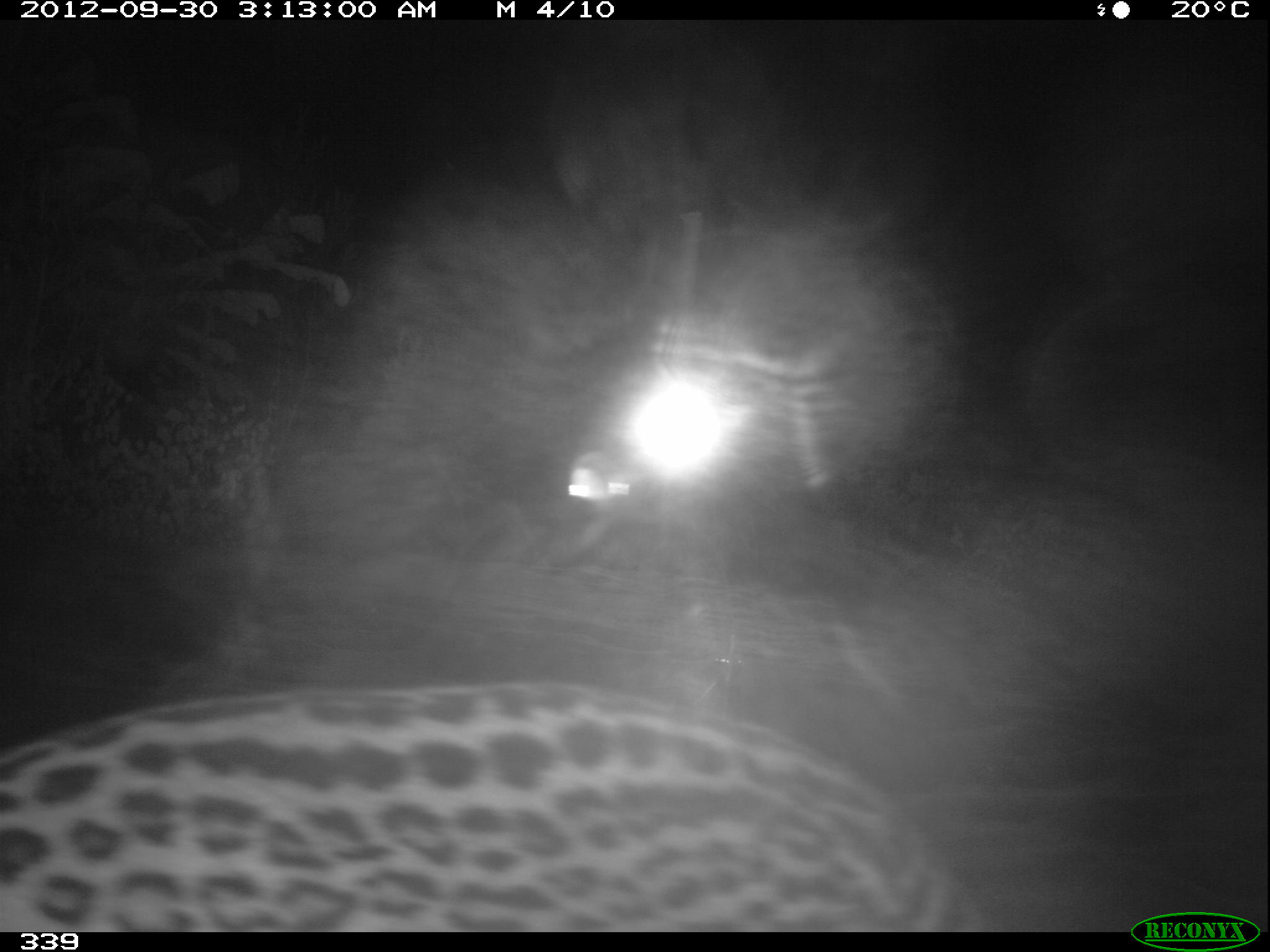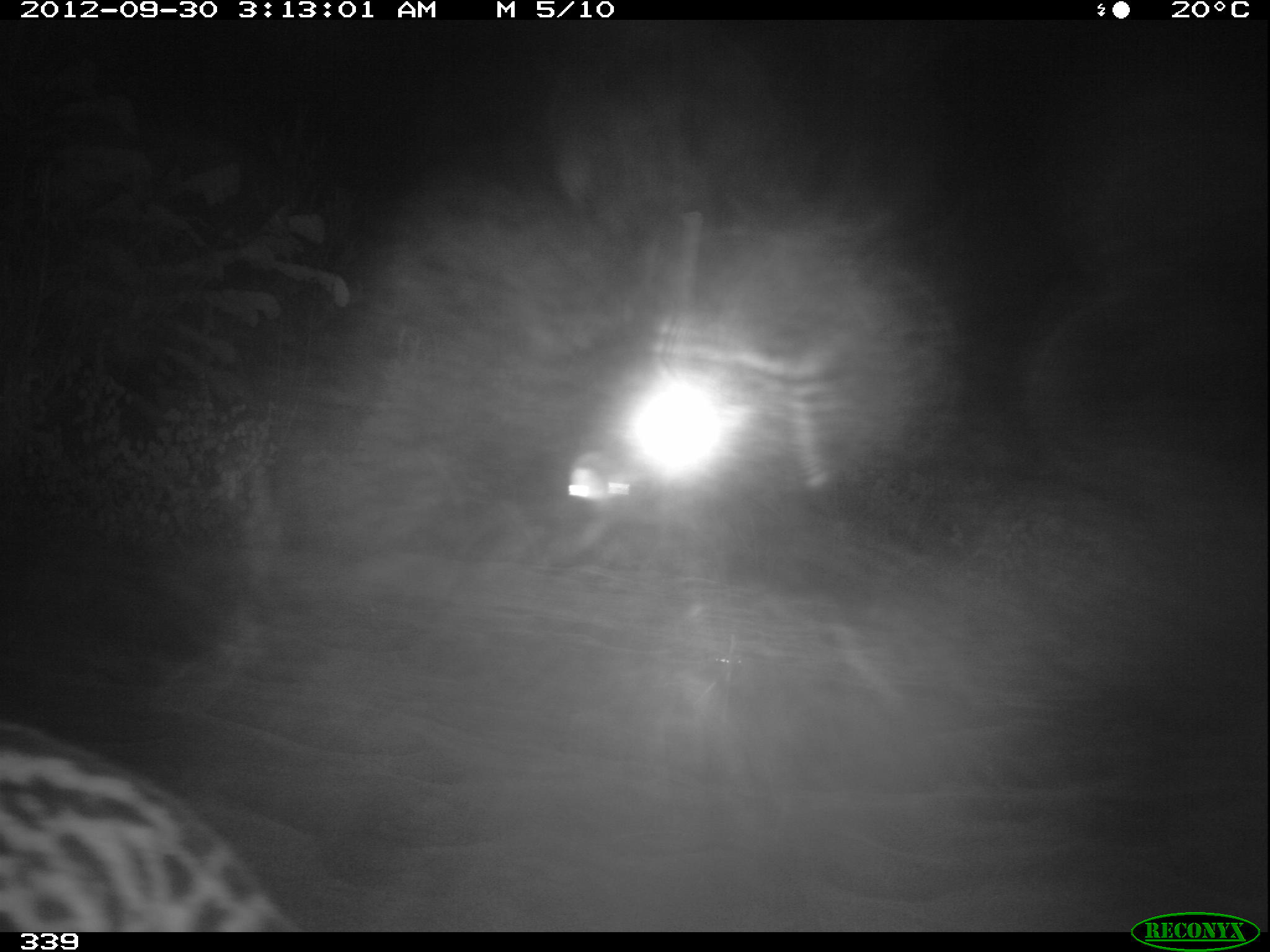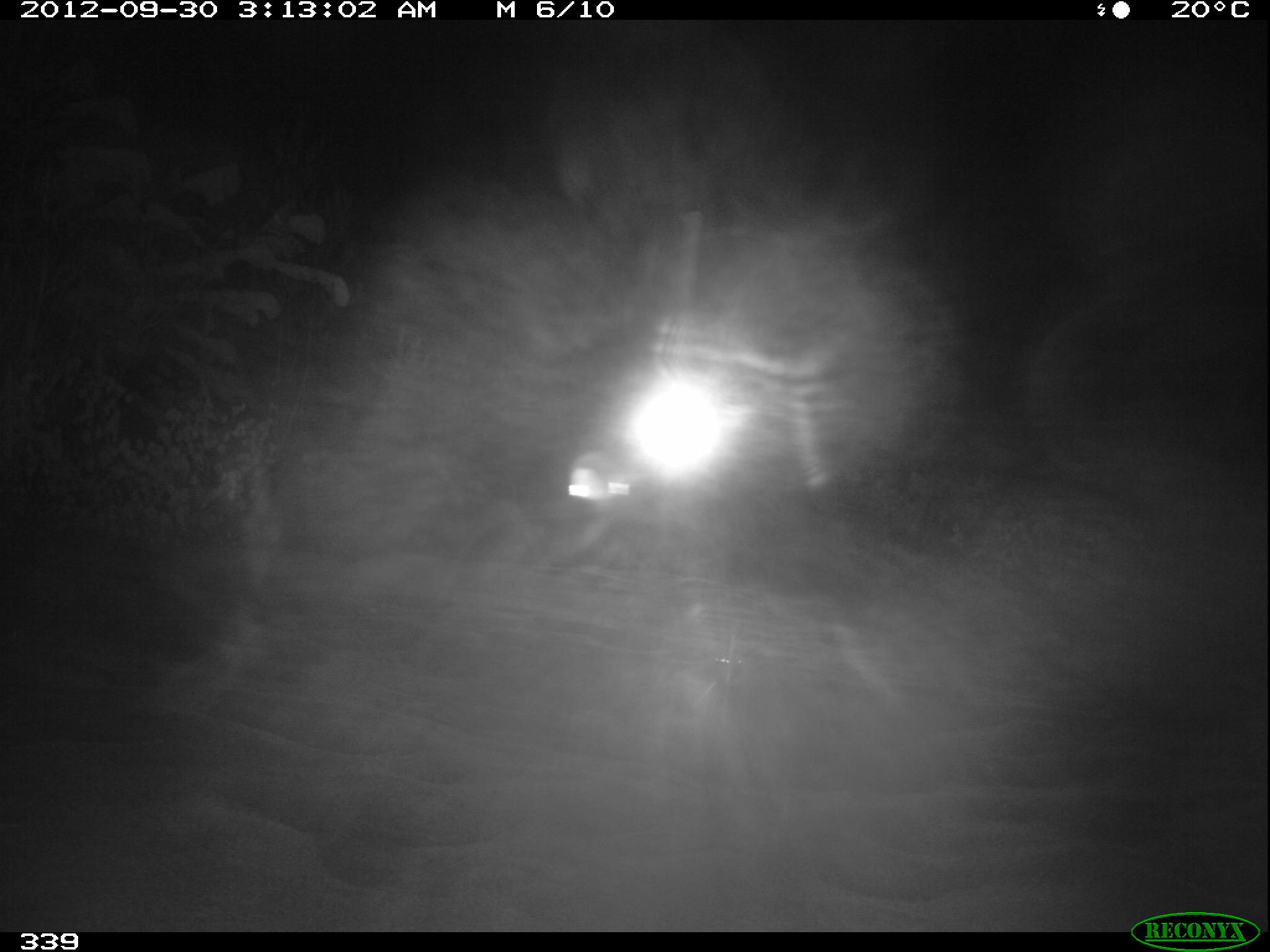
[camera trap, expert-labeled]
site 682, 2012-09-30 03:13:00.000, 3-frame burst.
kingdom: Animalia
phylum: Chordata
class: Mammalia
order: Carnivora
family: Felidae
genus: Leopardus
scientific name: Leopardus pardalis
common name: ocelot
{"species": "Leopardus pardalis (ocelot)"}